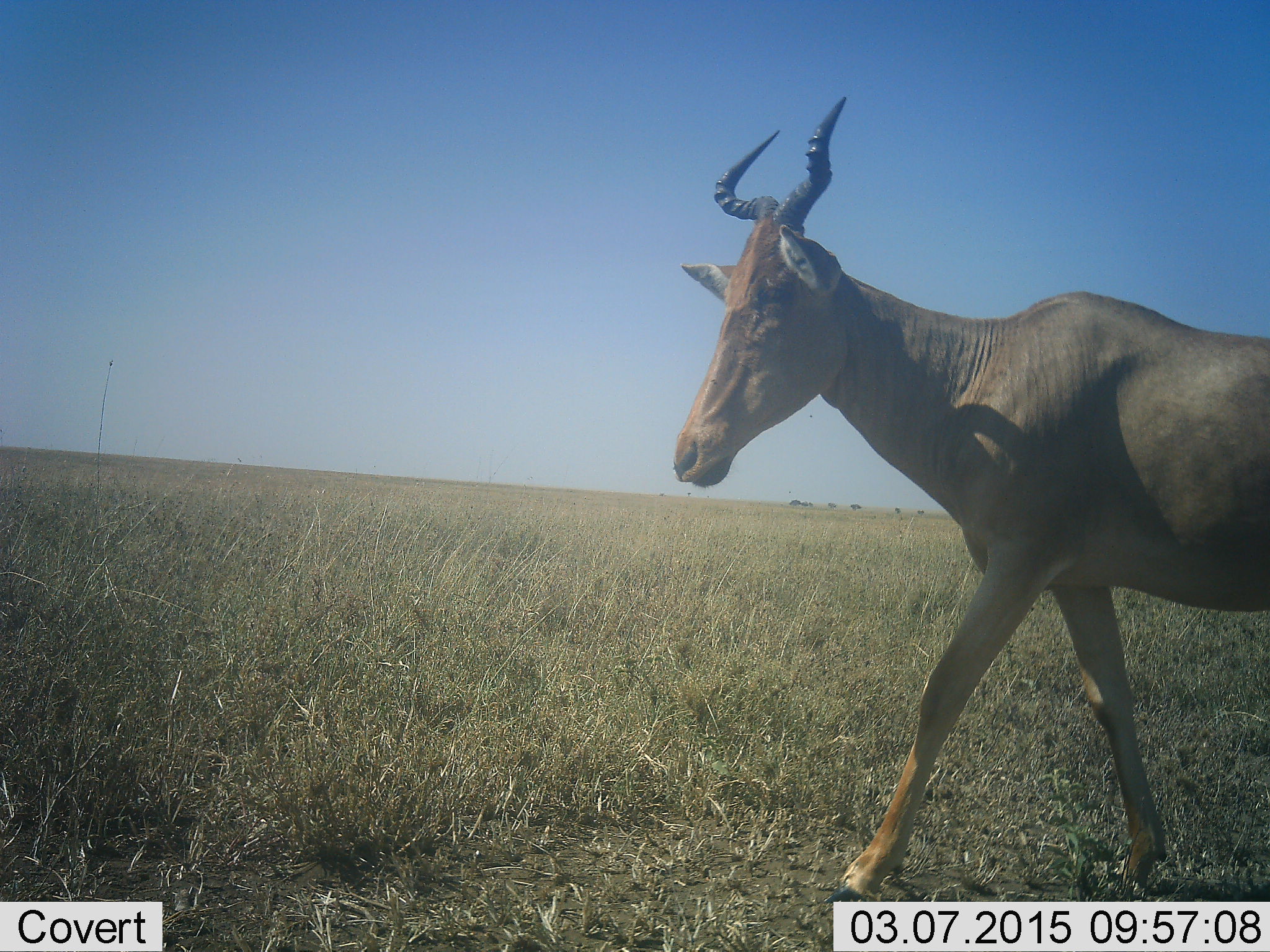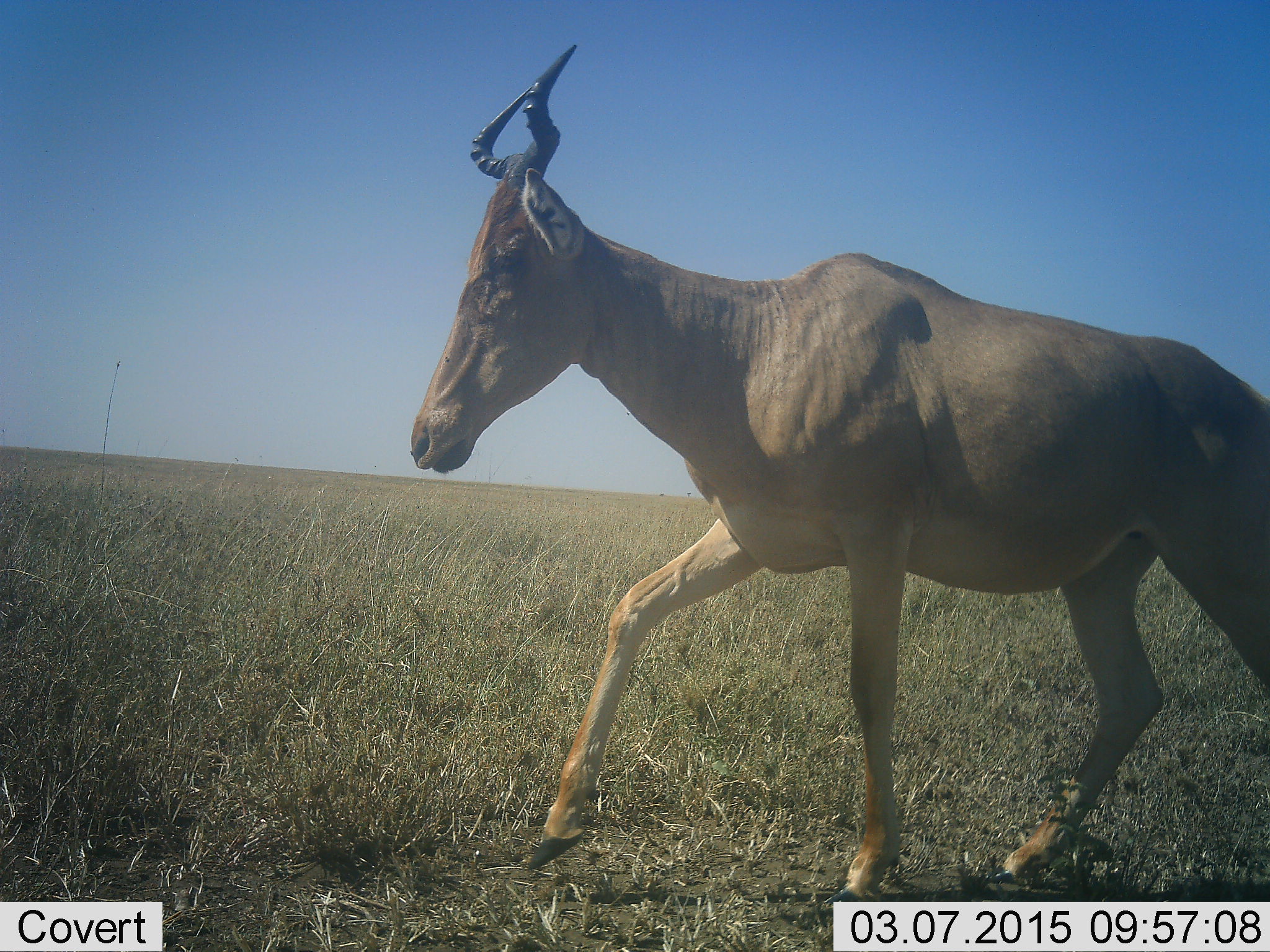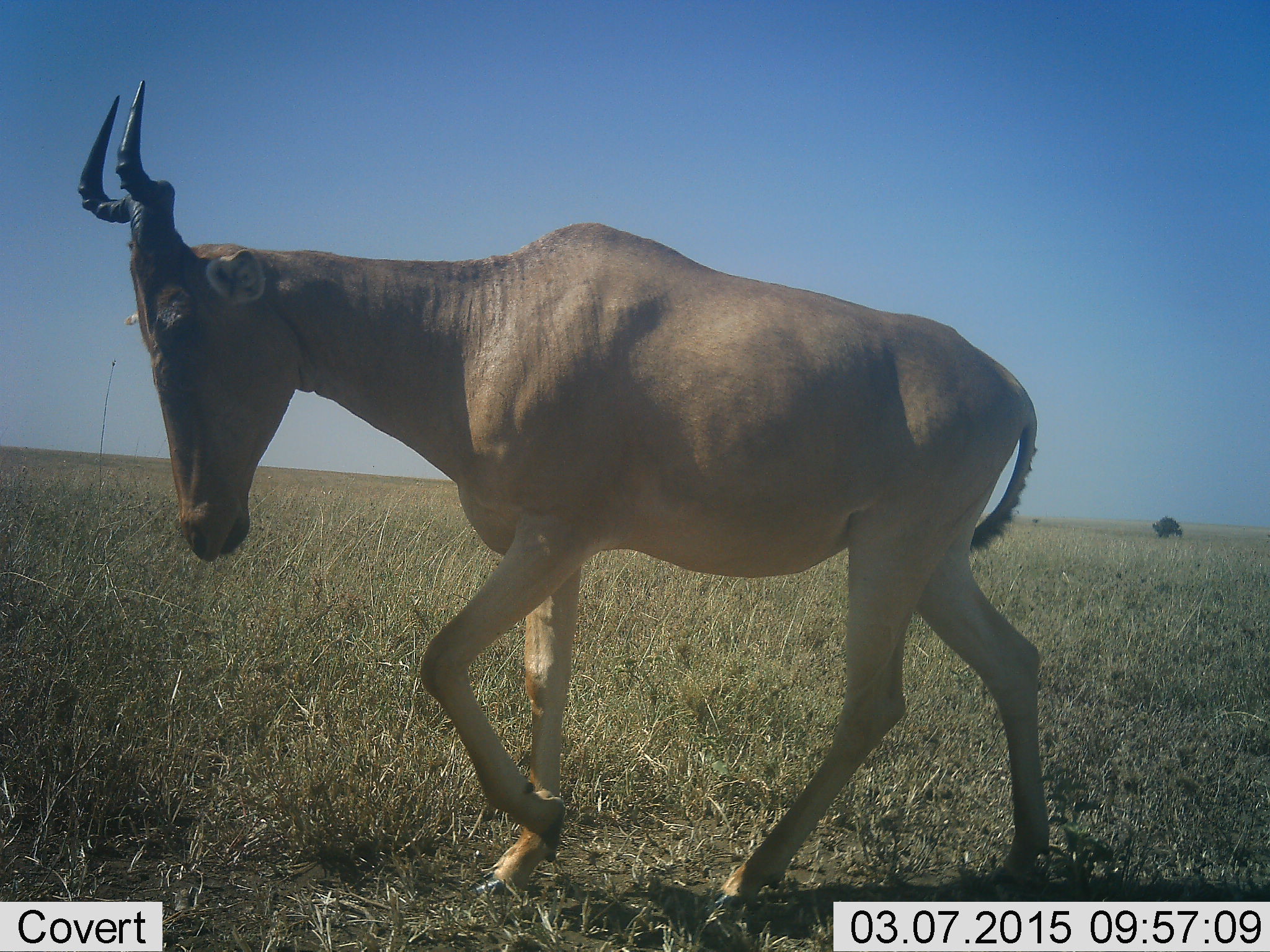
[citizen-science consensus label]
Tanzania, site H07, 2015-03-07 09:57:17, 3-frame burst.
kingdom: Animalia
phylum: Chordata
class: Mammalia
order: Artiodactyla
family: Bovidae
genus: Alcelaphus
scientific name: Alcelaphus buselaphus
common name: hartebeest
Hartebeest (Alcelaphus buselaphus), count 1. Behavior (volunteer vote fractions): standing 0%, resting 0%, moving 90%, interacting 10%. Young present (vote fraction): 0%. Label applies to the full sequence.